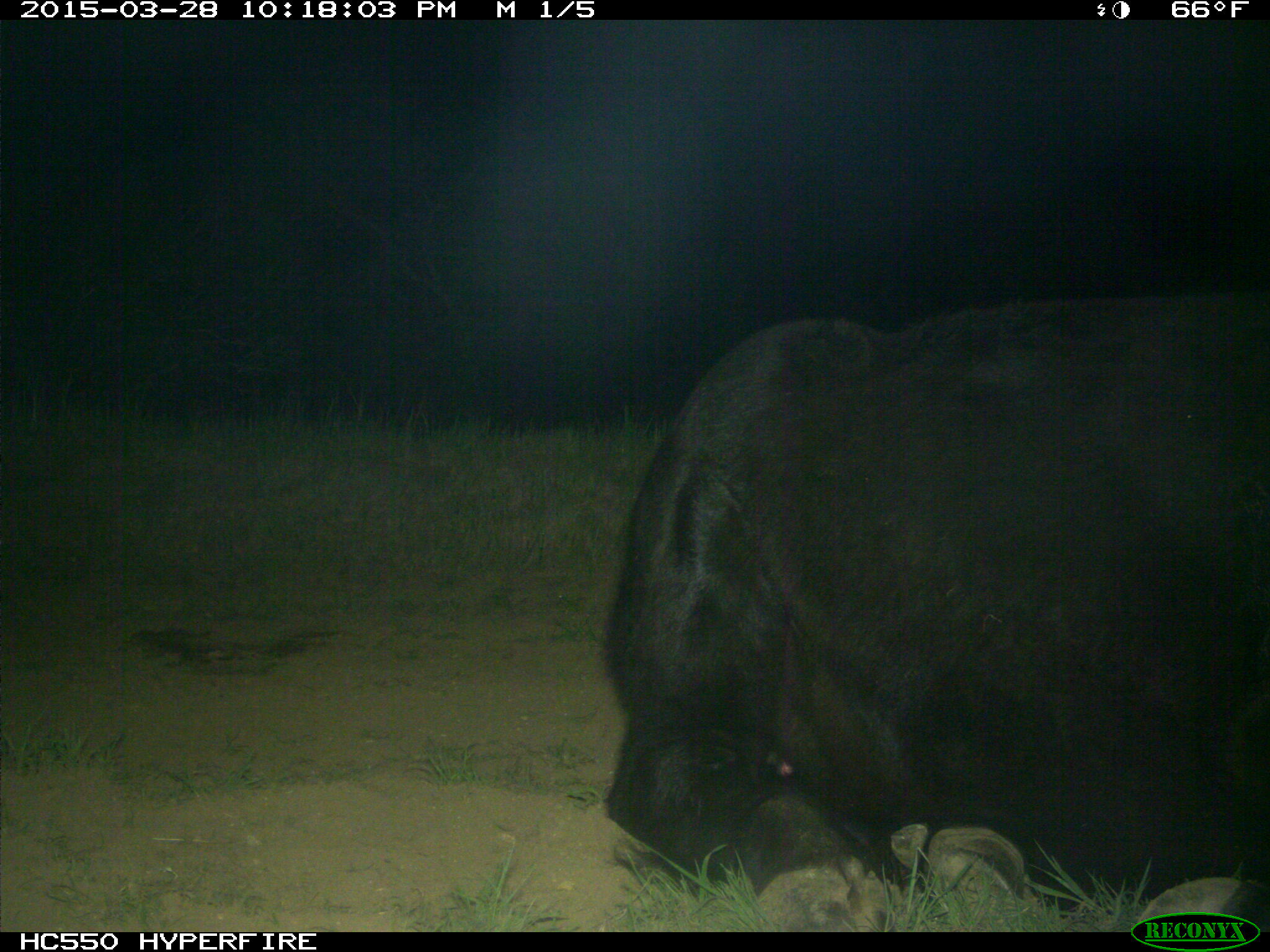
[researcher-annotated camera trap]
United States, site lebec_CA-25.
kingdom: Animalia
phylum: Chordata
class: Mammalia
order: Artiodactyla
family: Bovidae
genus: Bos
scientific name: Bos taurus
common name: domestic cow